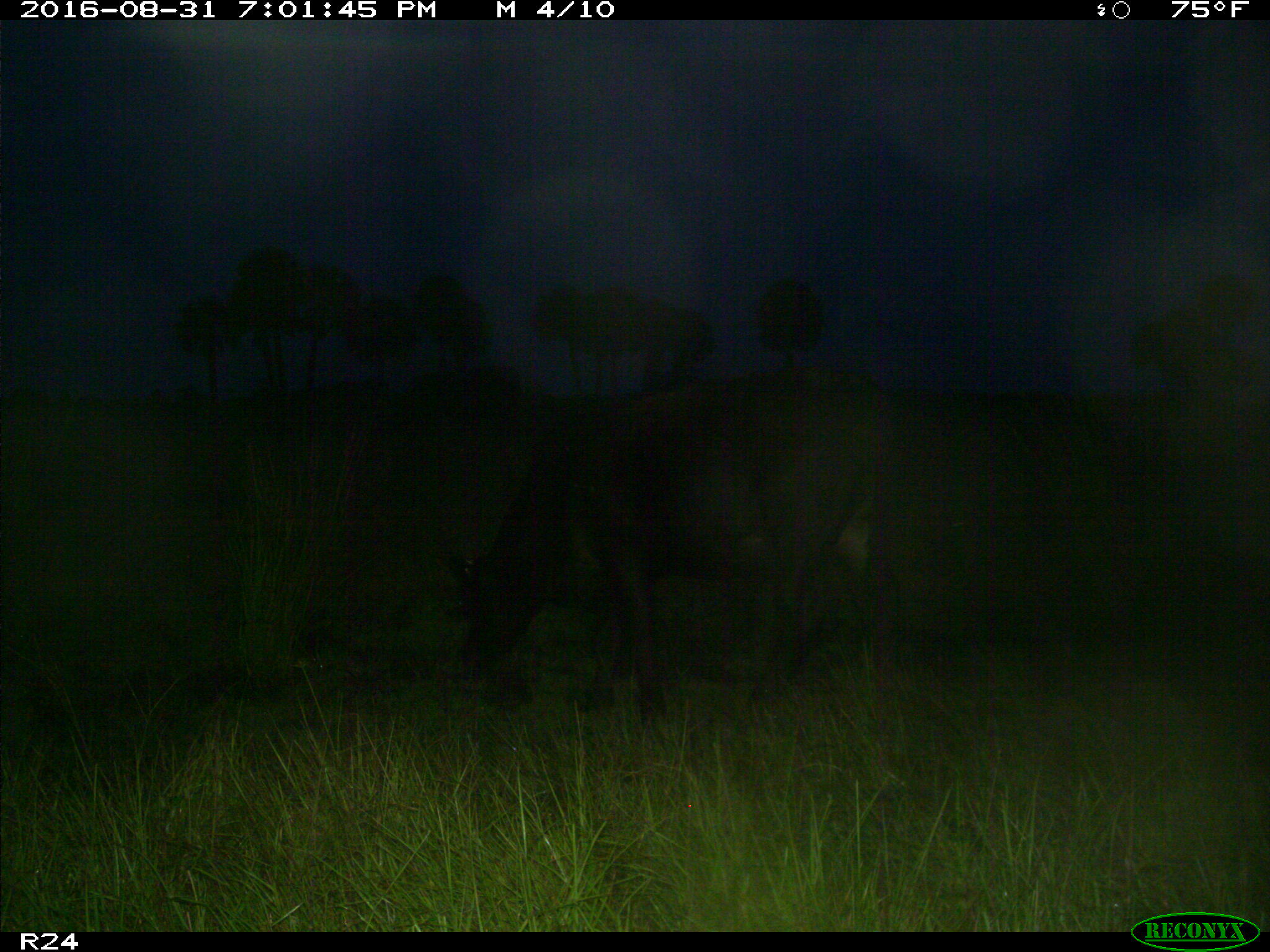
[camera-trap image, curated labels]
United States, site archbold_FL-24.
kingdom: Animalia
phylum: Chordata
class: Mammalia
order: Artiodactyla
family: Bovidae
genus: Bos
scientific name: Bos taurus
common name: domestic cow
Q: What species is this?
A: Bos taurus (domestic cow).